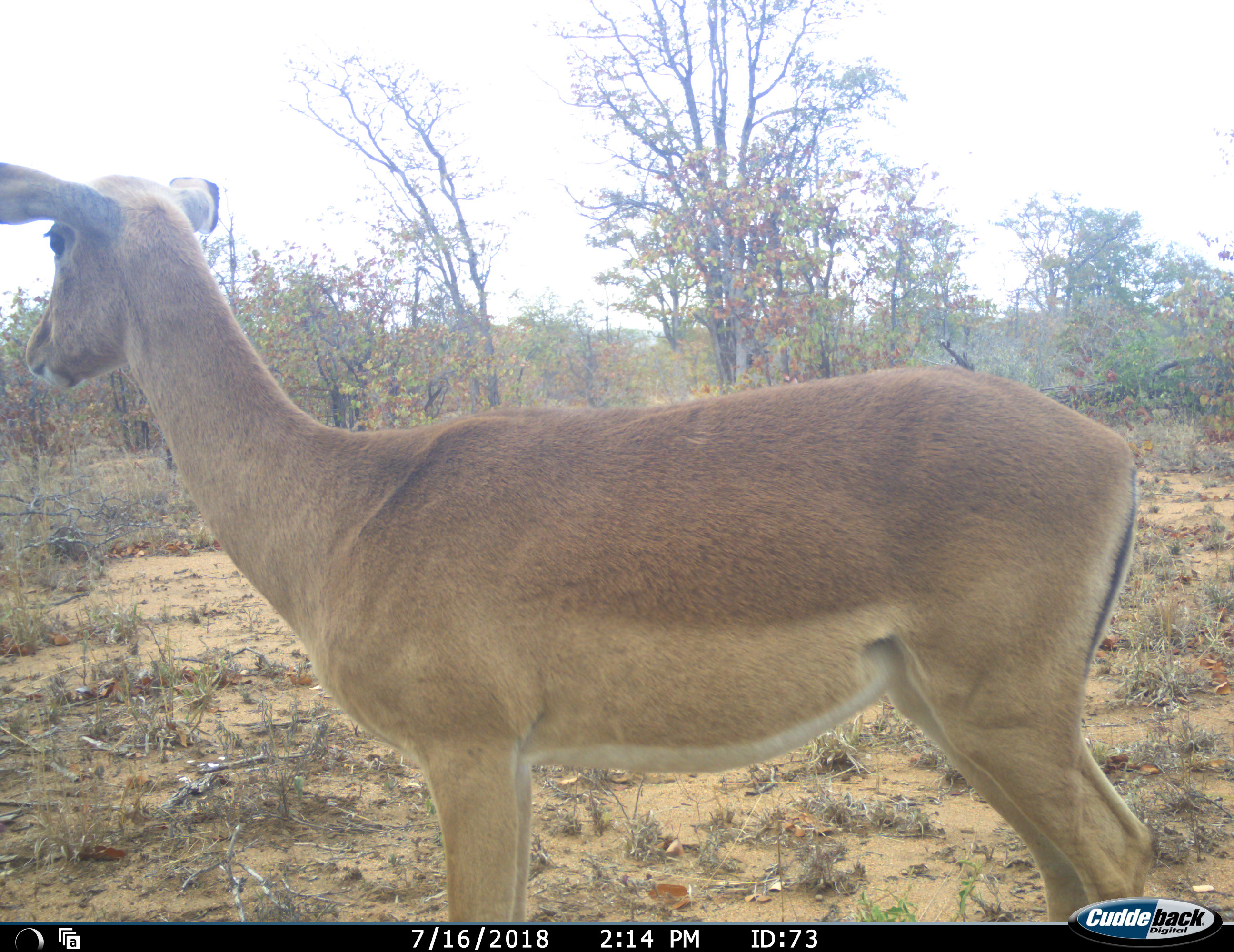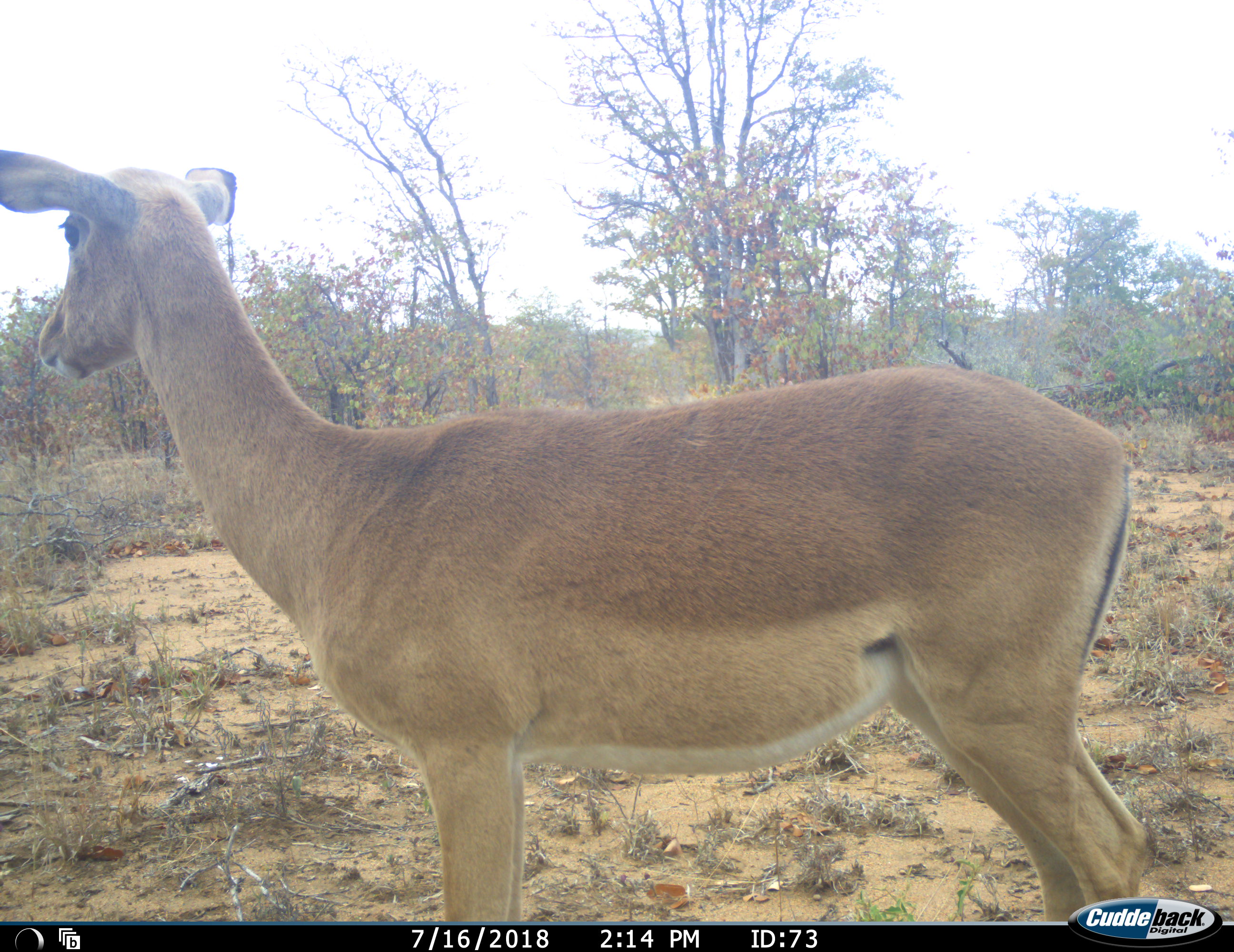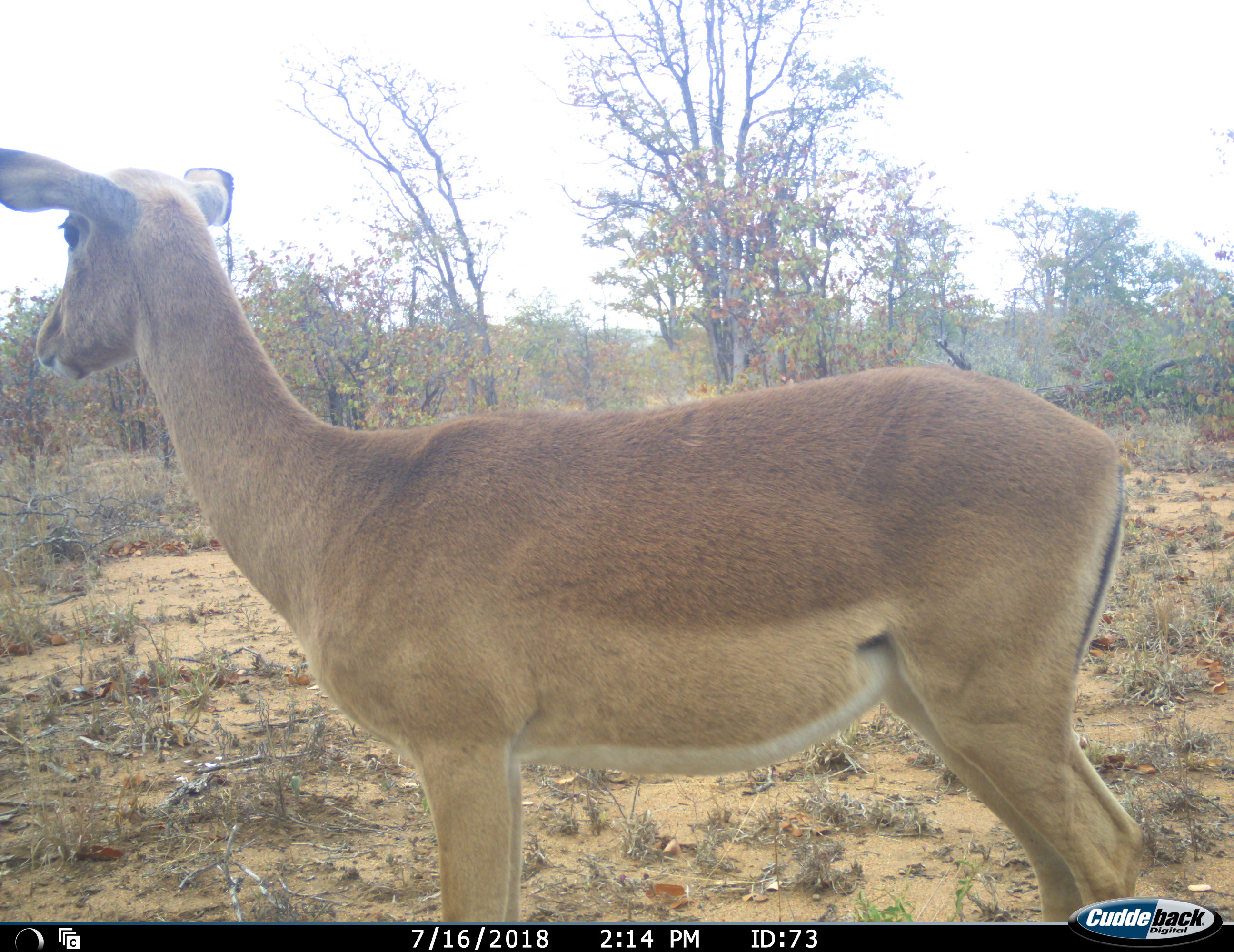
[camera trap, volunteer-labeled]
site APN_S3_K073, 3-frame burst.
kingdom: Animalia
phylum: Chordata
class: Mammalia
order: Artiodactyla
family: Bovidae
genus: Aepyceros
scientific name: Aepyceros melampus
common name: impala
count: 1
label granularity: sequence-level